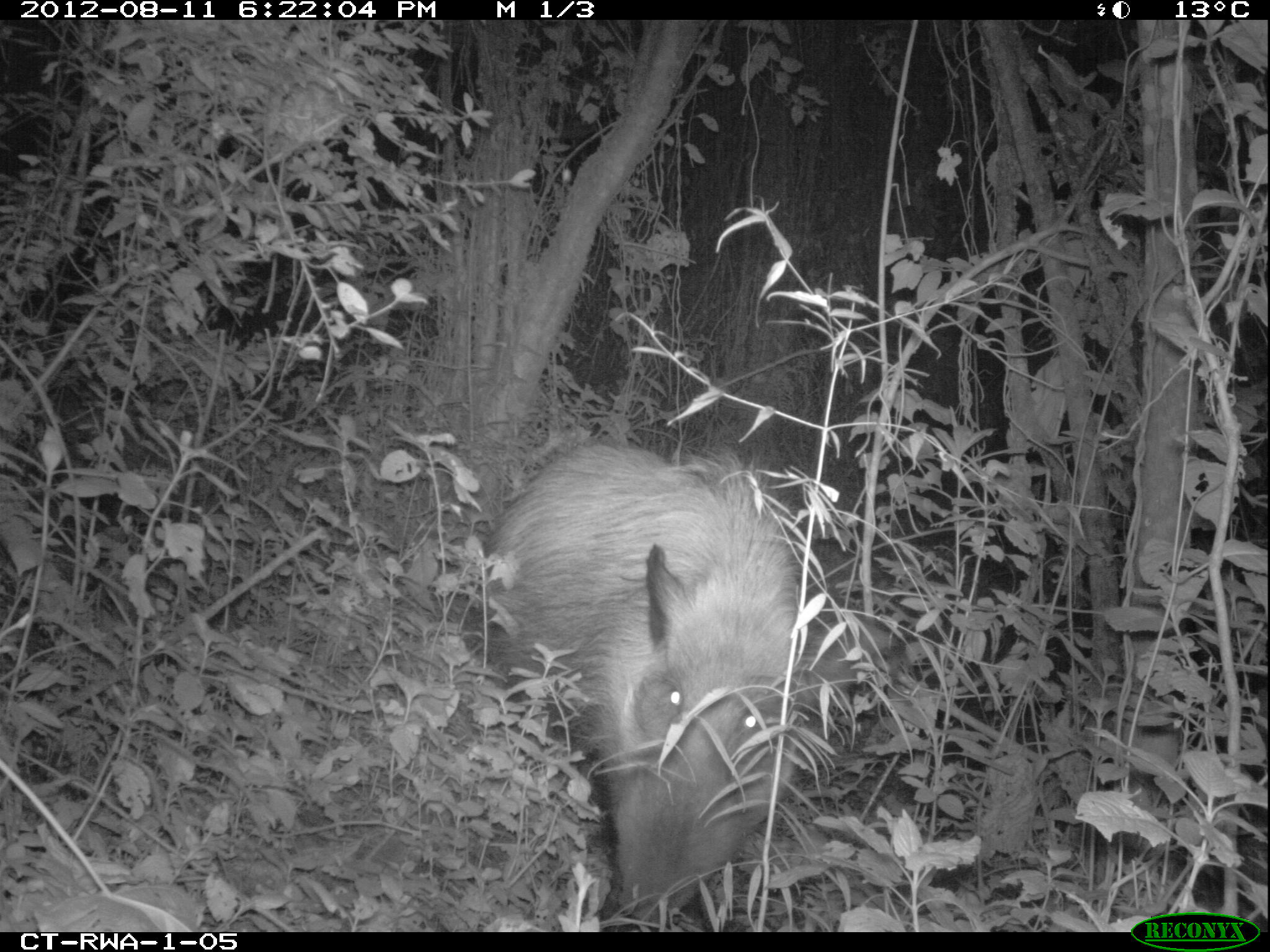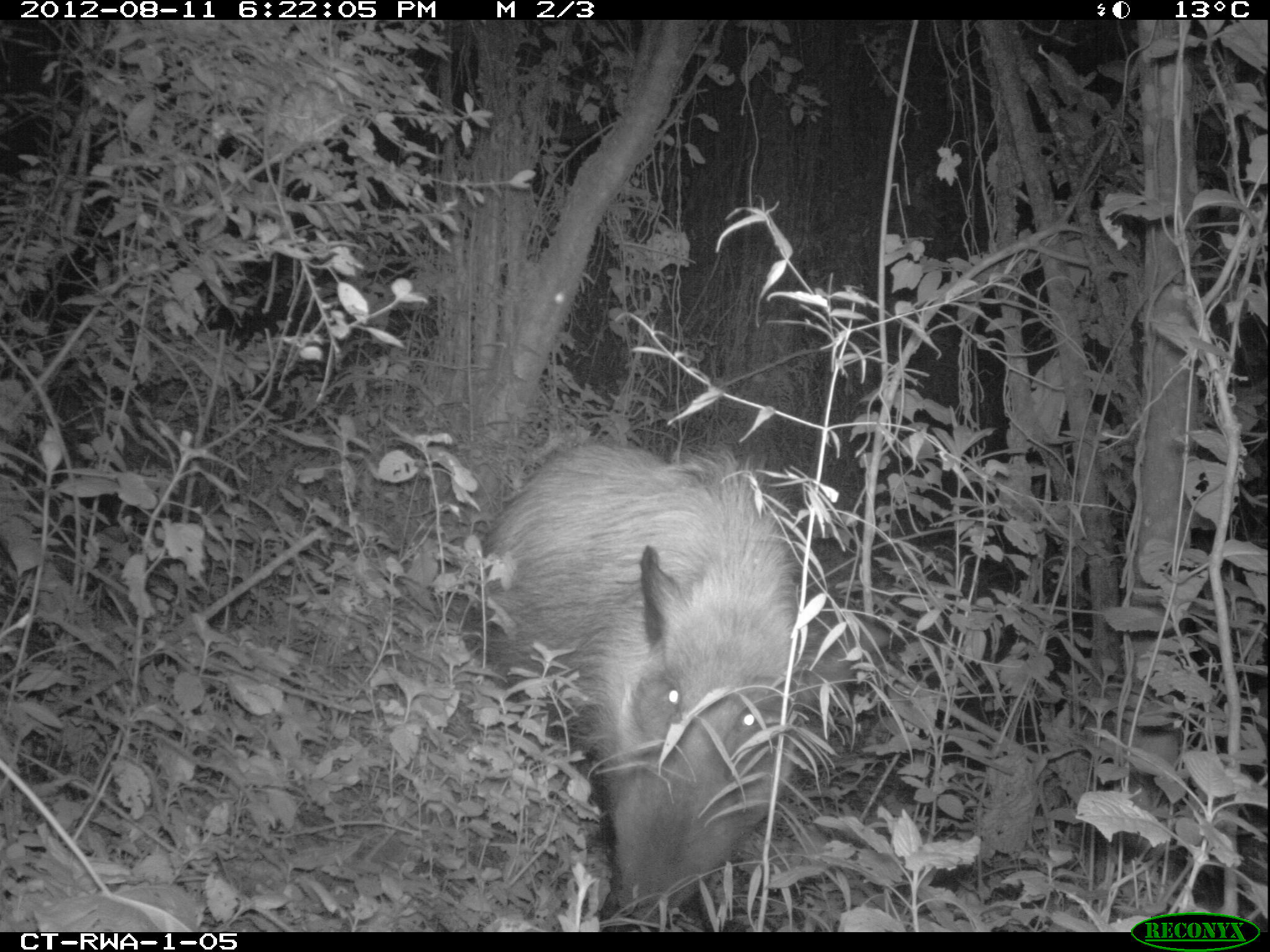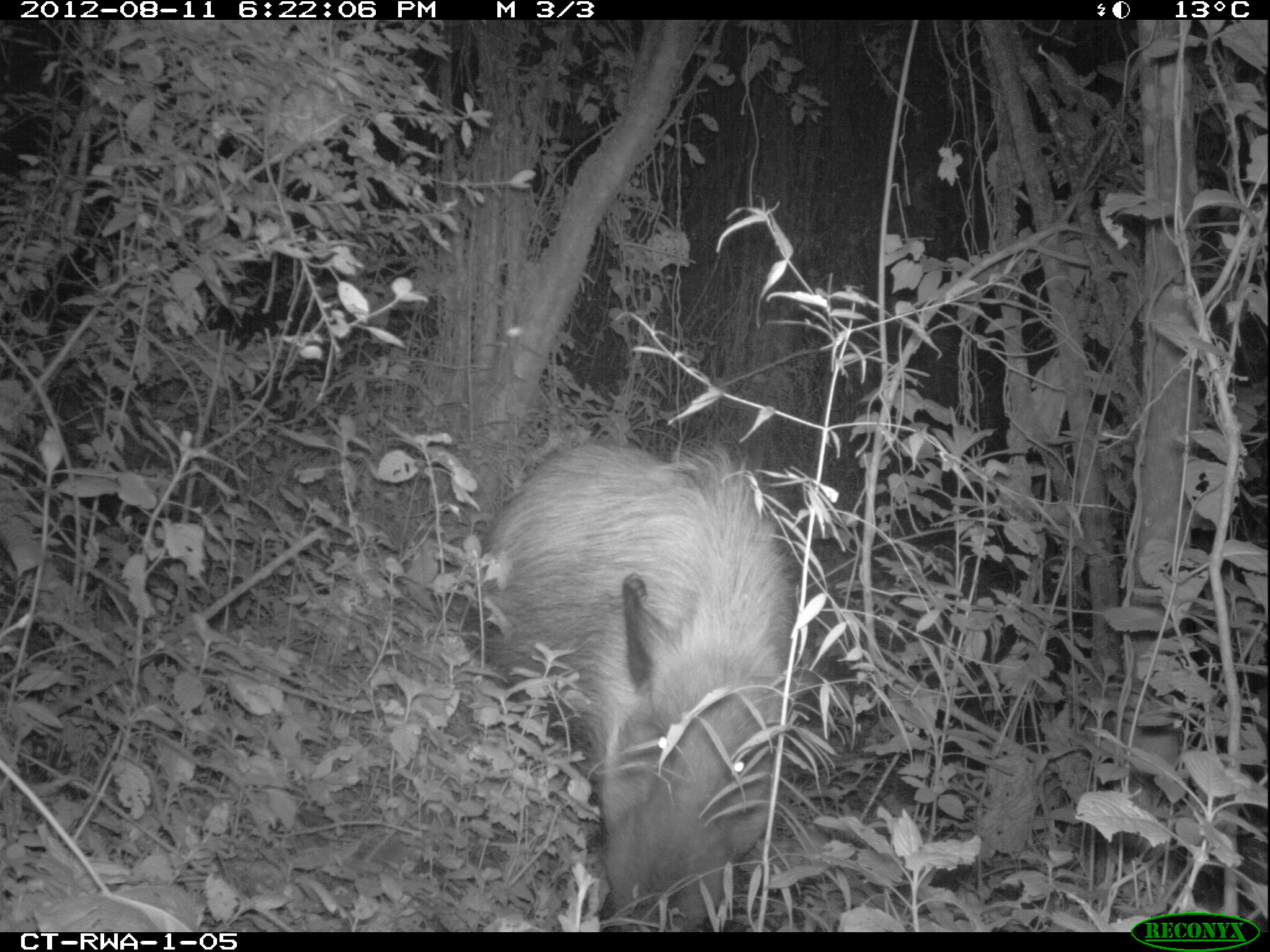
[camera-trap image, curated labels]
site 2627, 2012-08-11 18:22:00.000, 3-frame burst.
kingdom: Animalia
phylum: Chordata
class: Mammalia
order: Artiodactyla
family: Suidae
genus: Potamochoerus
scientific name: Potamochoerus larvatus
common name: bushpig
Potamochoerus larvatus (bushpig), count 1.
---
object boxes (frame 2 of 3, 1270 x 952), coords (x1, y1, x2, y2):
potamochoerus larvatus: (461, 441, 831, 930)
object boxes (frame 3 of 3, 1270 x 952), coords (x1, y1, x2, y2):
potamochoerus larvatus: (463, 442, 801, 930)